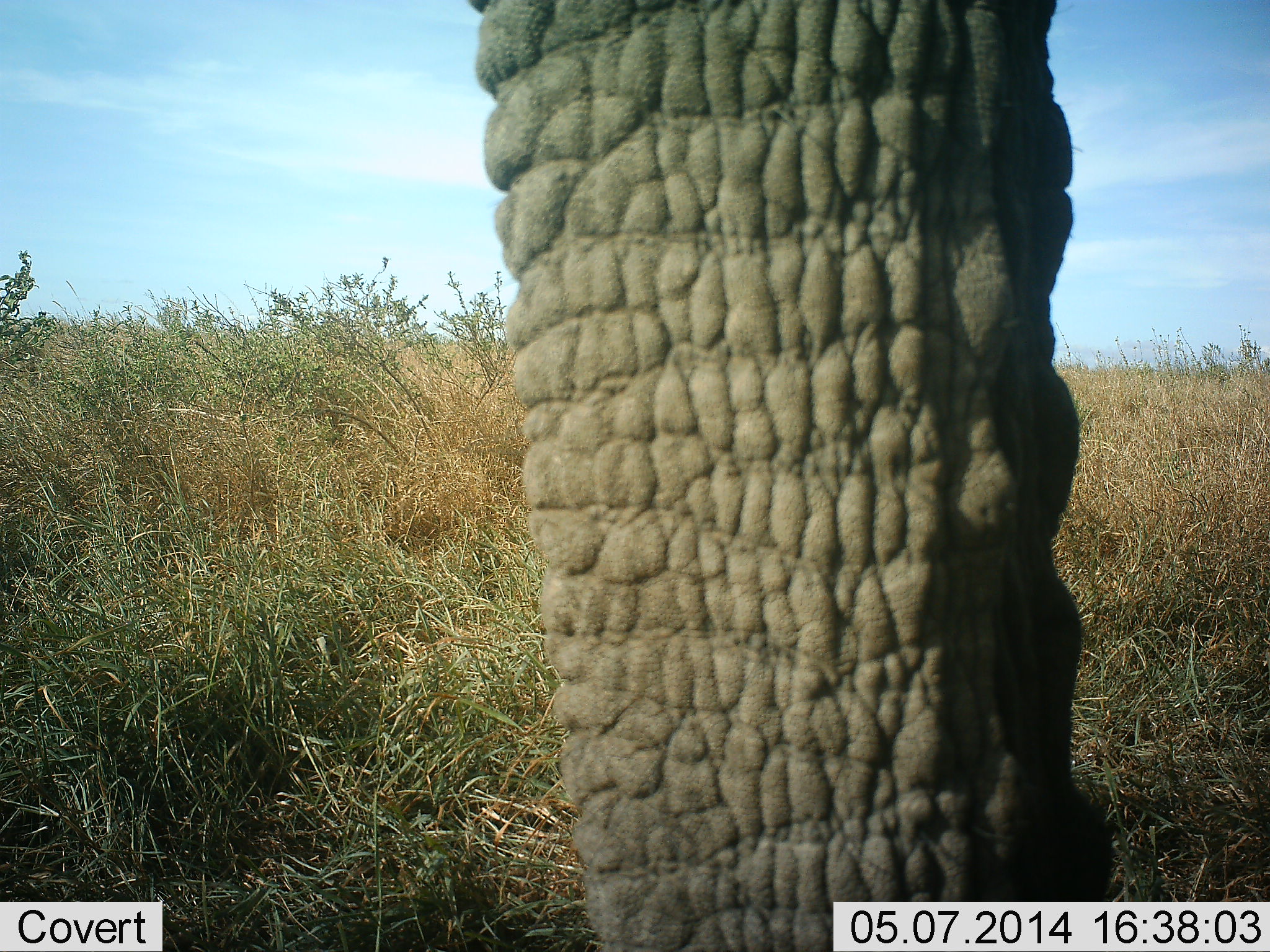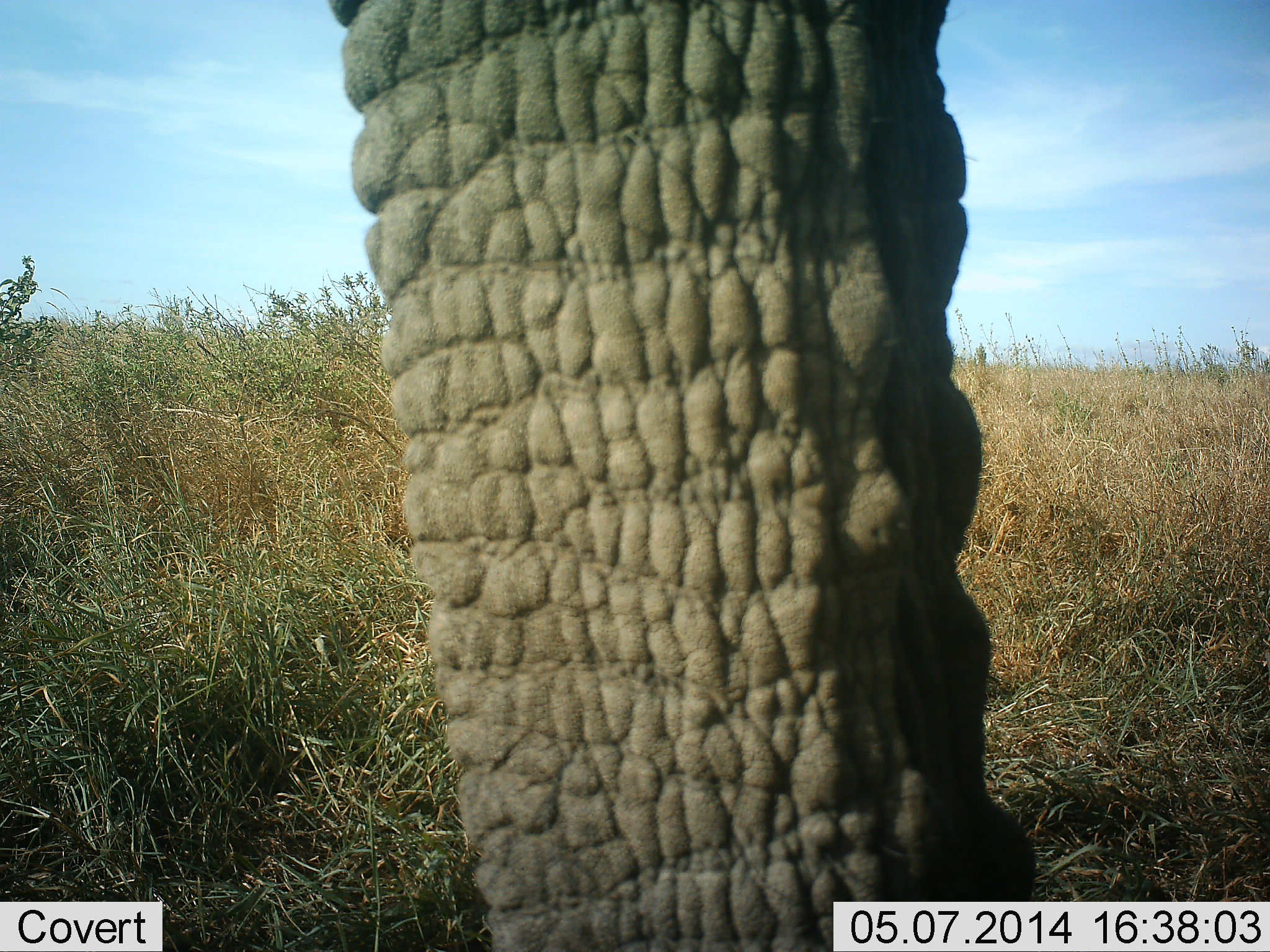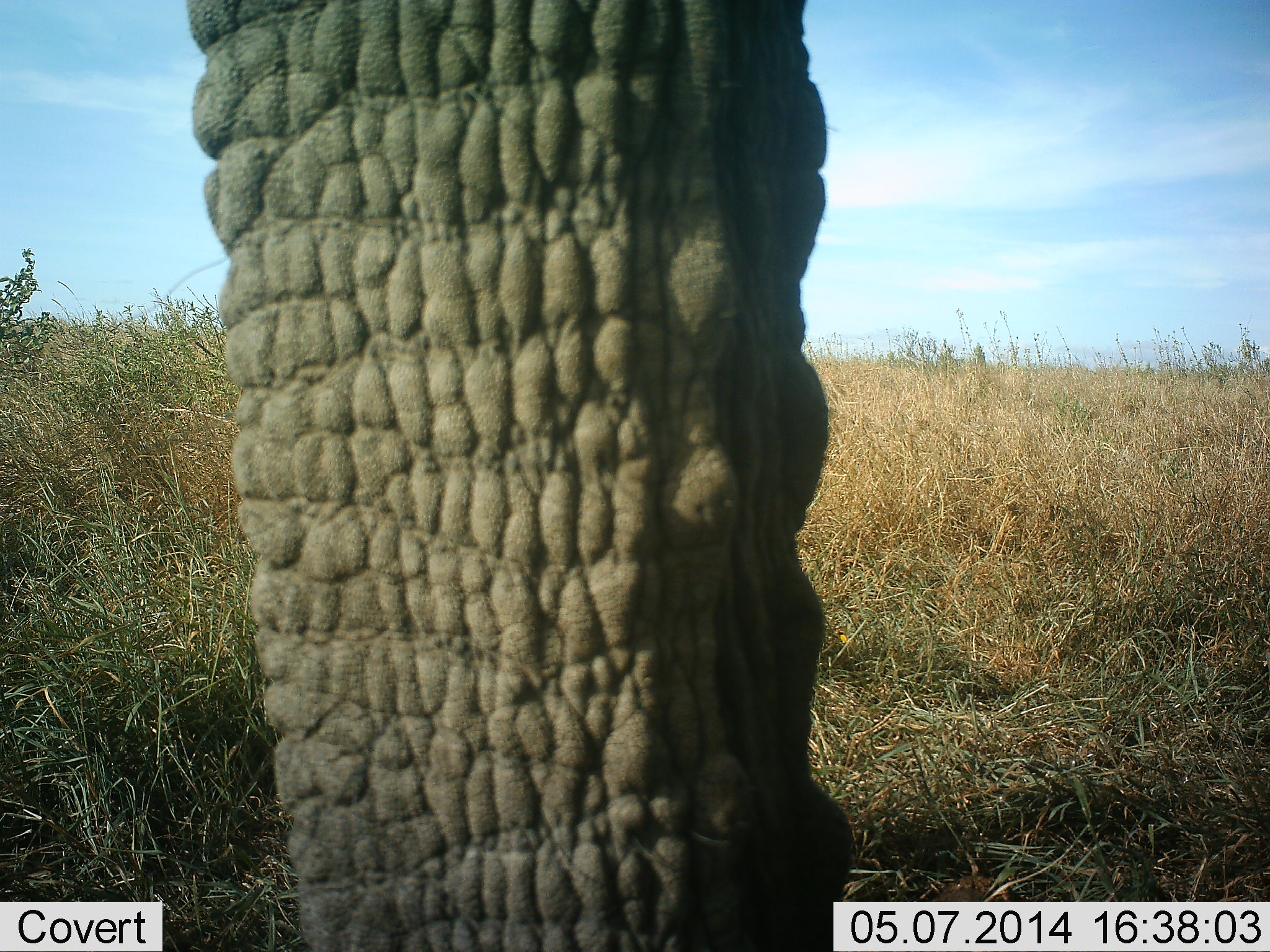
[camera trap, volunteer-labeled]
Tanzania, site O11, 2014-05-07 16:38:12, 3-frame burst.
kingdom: Animalia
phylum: Chordata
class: Mammalia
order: Proboscidea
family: Elephantidae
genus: Loxodonta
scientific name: Loxodonta africana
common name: african bush elephant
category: elephant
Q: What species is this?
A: Elephant (african bush elephant) (Loxodonta africana).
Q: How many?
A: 1.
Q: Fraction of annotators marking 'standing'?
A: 80%.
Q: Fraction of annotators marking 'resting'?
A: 0%.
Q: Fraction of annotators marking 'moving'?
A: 10%.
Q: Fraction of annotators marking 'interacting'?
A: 0%.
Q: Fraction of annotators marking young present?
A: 0%.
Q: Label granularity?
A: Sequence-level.